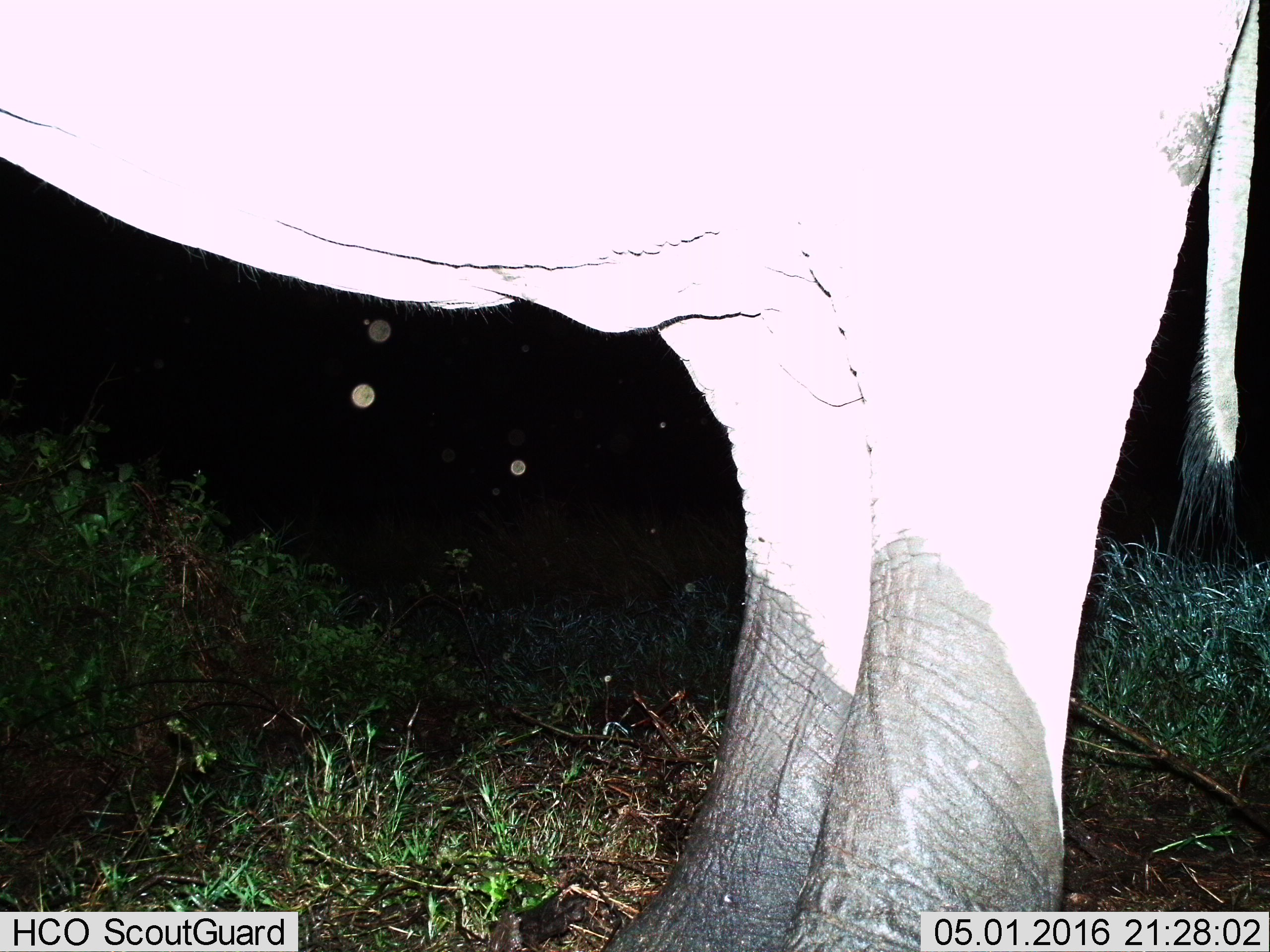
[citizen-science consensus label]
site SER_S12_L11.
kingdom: Animalia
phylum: Chordata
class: Mammalia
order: Proboscidea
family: Elephantidae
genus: Loxodonta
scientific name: Loxodonta africana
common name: african bush elephant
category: elephant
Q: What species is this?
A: Elephant (african bush elephant) (Loxodonta africana).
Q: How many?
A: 1.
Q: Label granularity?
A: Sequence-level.